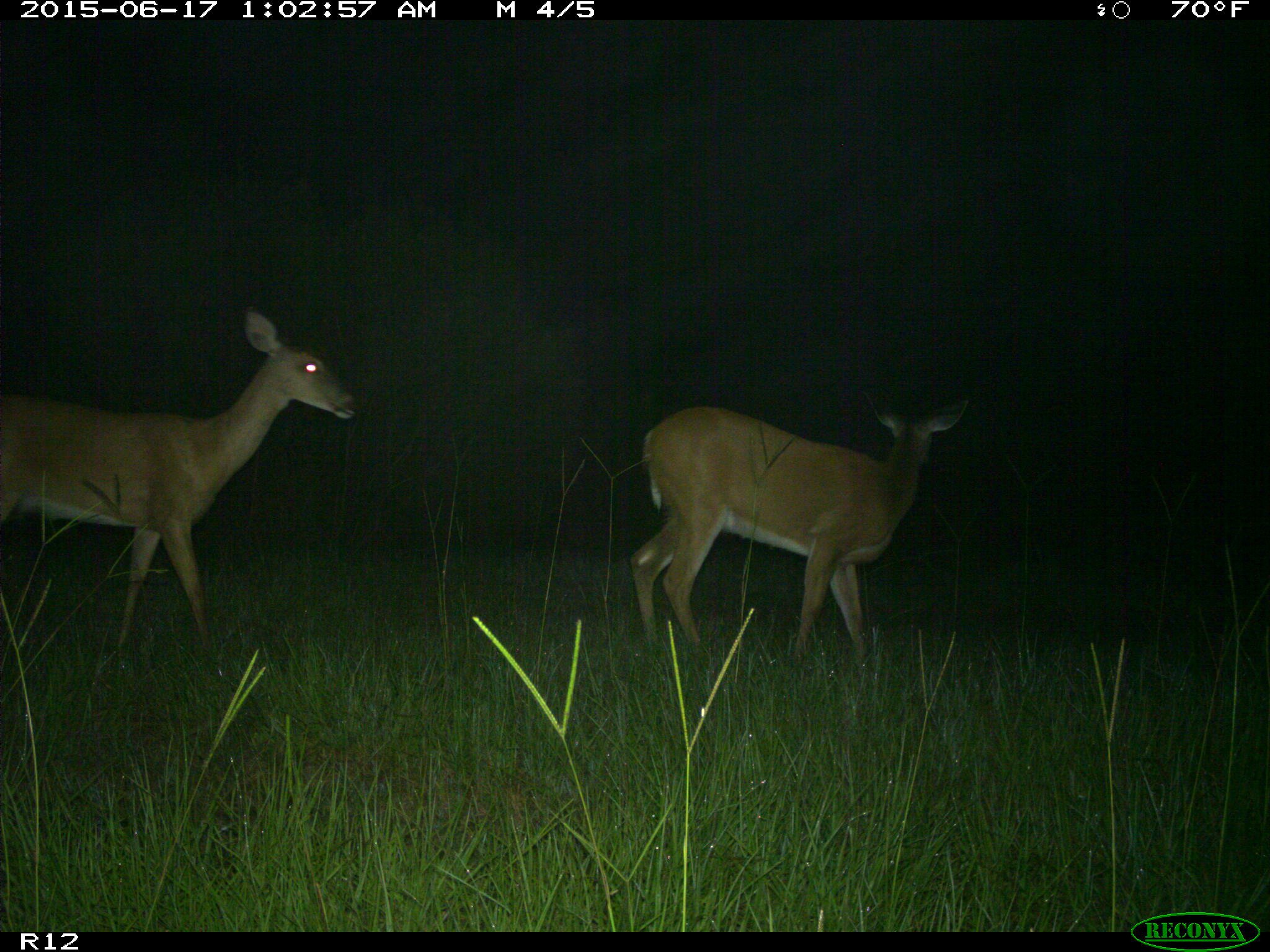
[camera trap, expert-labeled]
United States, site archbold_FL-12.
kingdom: Animalia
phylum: Chordata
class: Mammalia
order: Artiodactyla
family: Cervidae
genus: Odocoileus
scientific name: Odocoileus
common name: deer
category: unidentified deer